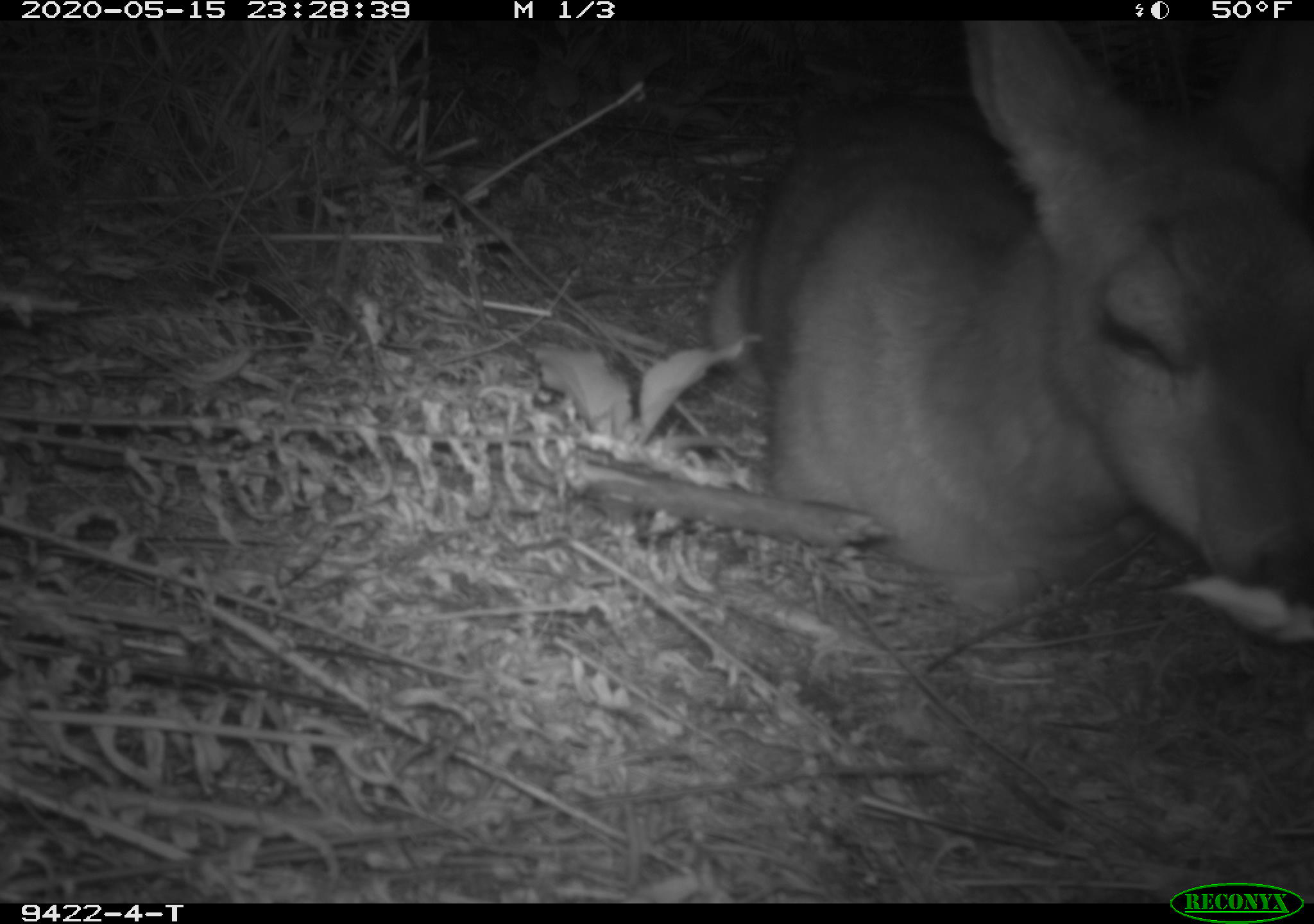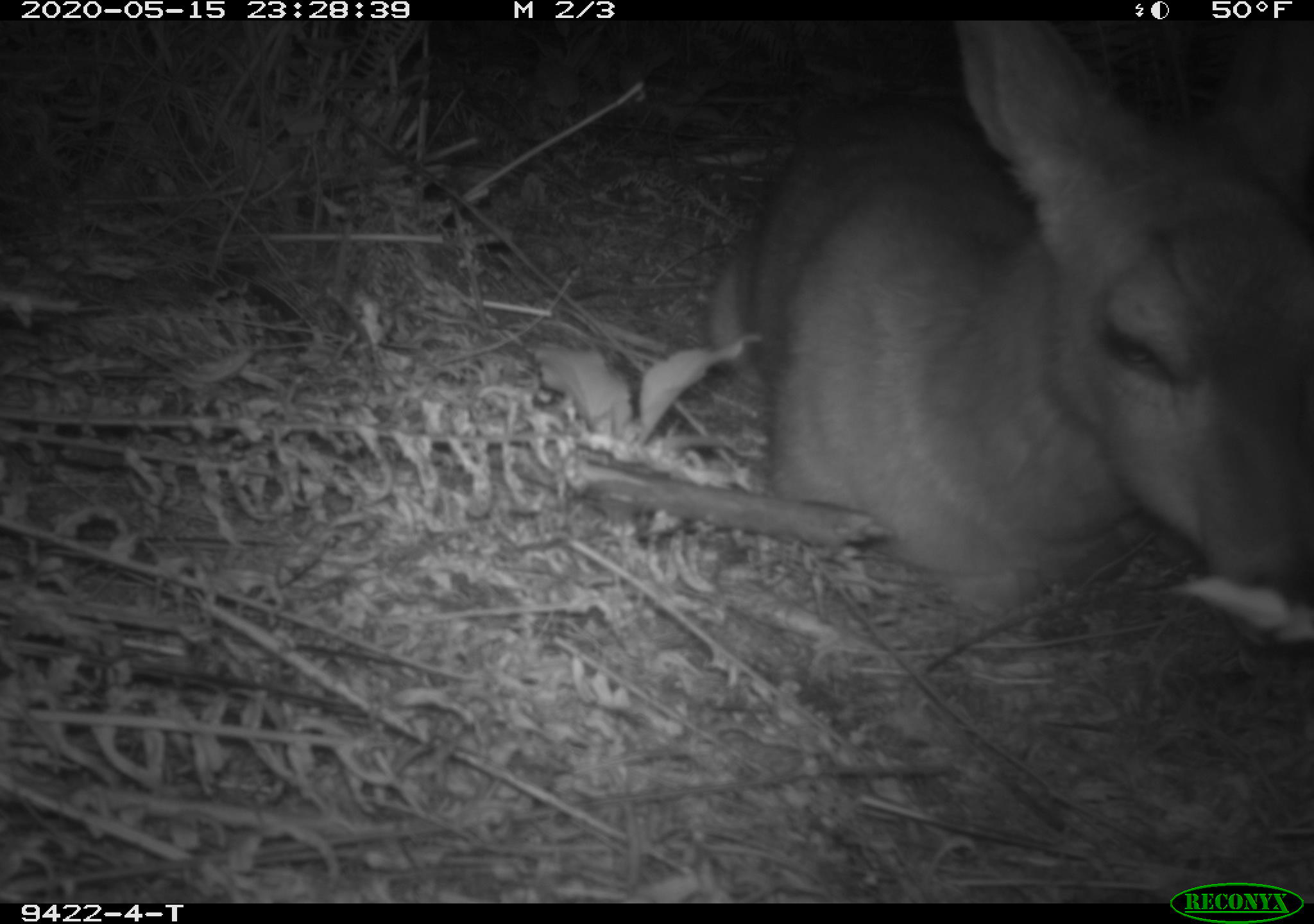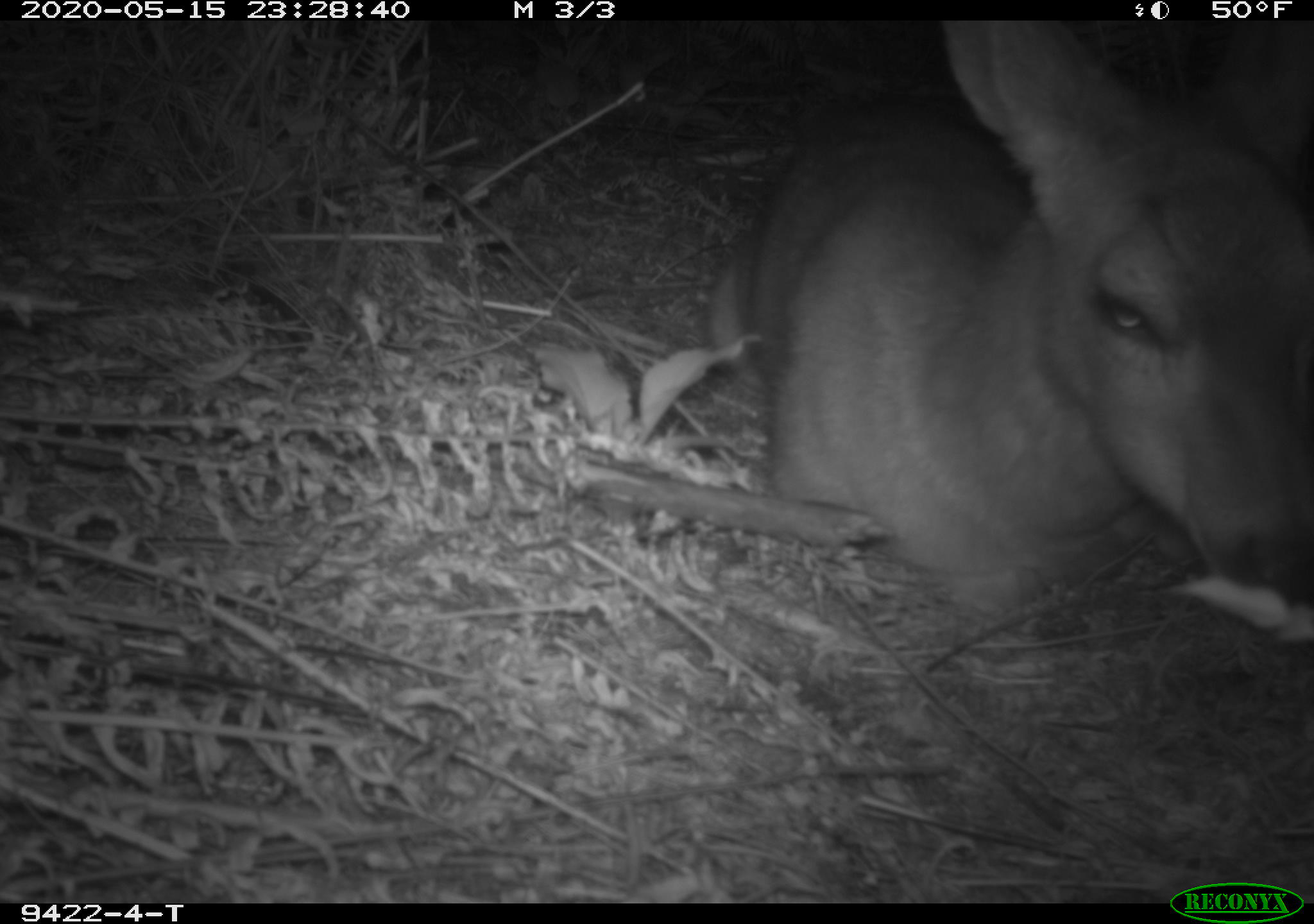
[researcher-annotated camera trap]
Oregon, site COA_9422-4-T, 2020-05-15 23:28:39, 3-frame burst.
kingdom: Animalia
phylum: Chordata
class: Mammalia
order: Artiodactyla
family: Cervidae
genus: Odocoileus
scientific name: Odocoileus hemionus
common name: black-tailed deer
Black-tailed deer (Odocoileus hemionus).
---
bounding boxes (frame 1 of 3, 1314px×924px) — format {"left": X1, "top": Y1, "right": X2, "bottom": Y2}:
black-tailed deer: {"left": 698, "top": 31, "right": 1311, "bottom": 625}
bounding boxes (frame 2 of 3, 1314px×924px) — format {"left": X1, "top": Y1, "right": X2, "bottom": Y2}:
black-tailed deer: {"left": 696, "top": 33, "right": 1307, "bottom": 655}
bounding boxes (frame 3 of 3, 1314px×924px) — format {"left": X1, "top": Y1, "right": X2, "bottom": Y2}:
black-tailed deer: {"left": 700, "top": 33, "right": 1309, "bottom": 610}